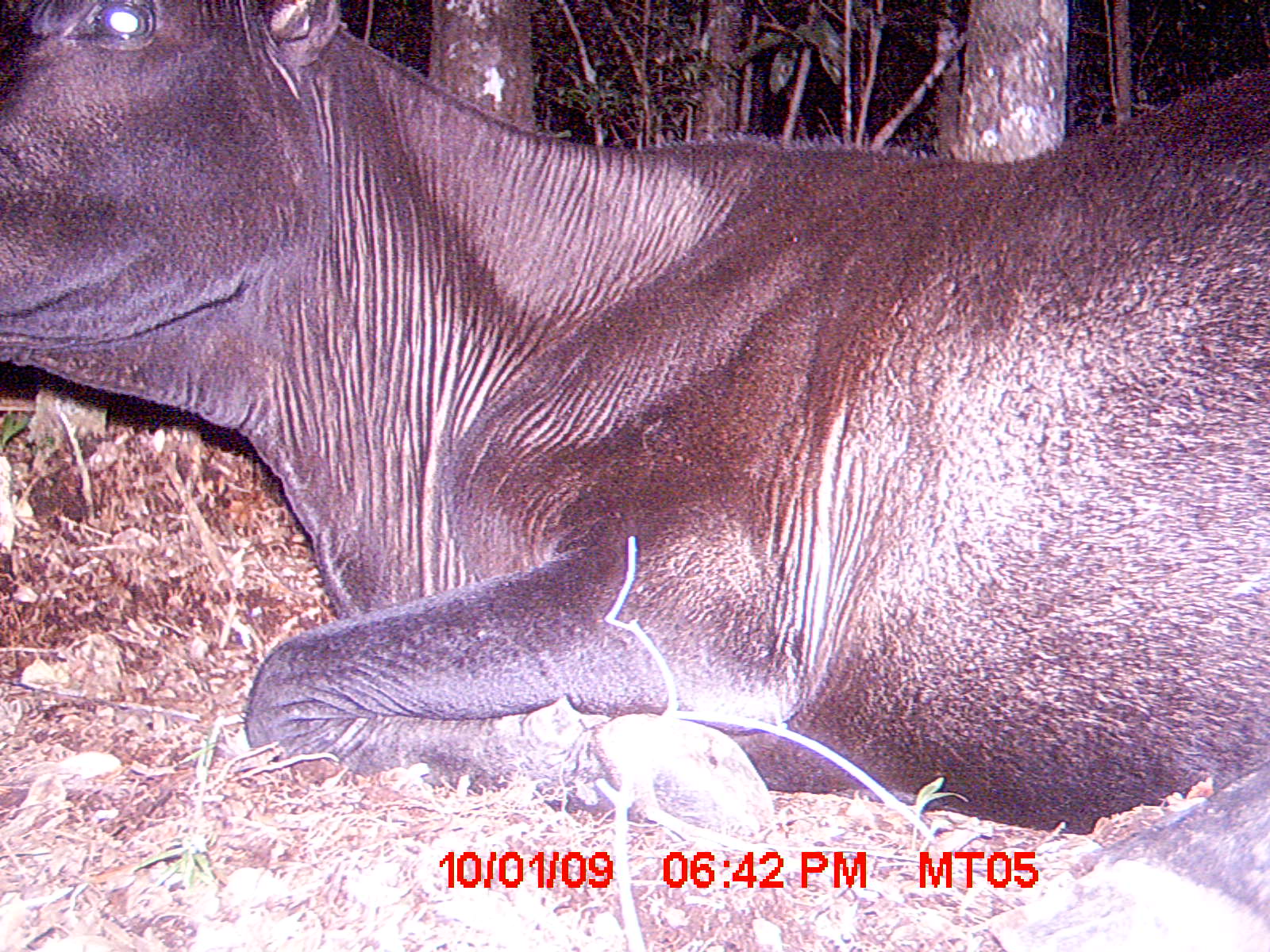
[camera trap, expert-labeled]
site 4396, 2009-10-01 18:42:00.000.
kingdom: Animalia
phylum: Chordata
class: Mammalia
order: Artiodactyla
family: Bovidae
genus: Bos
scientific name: Bos taurus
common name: domestic cattle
Bos taurus (domestic cattle), count 2.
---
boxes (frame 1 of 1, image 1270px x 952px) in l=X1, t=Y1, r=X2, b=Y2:
bos taurus: l=0, t=0, r=1270, b=952